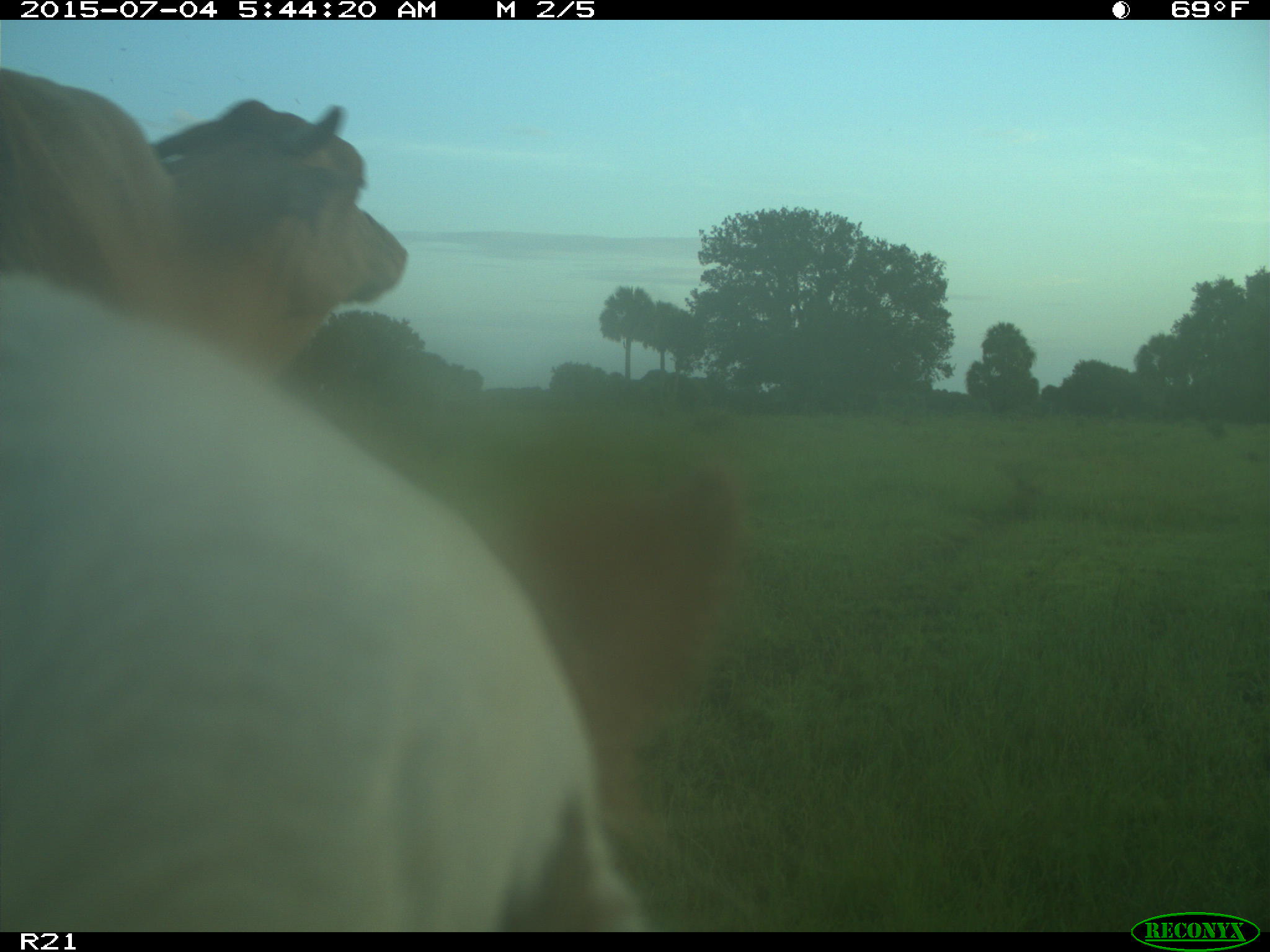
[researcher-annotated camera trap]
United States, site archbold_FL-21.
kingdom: Animalia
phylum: Chordata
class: Mammalia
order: Artiodactyla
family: Bovidae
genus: Bos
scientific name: Bos taurus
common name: domestic cow